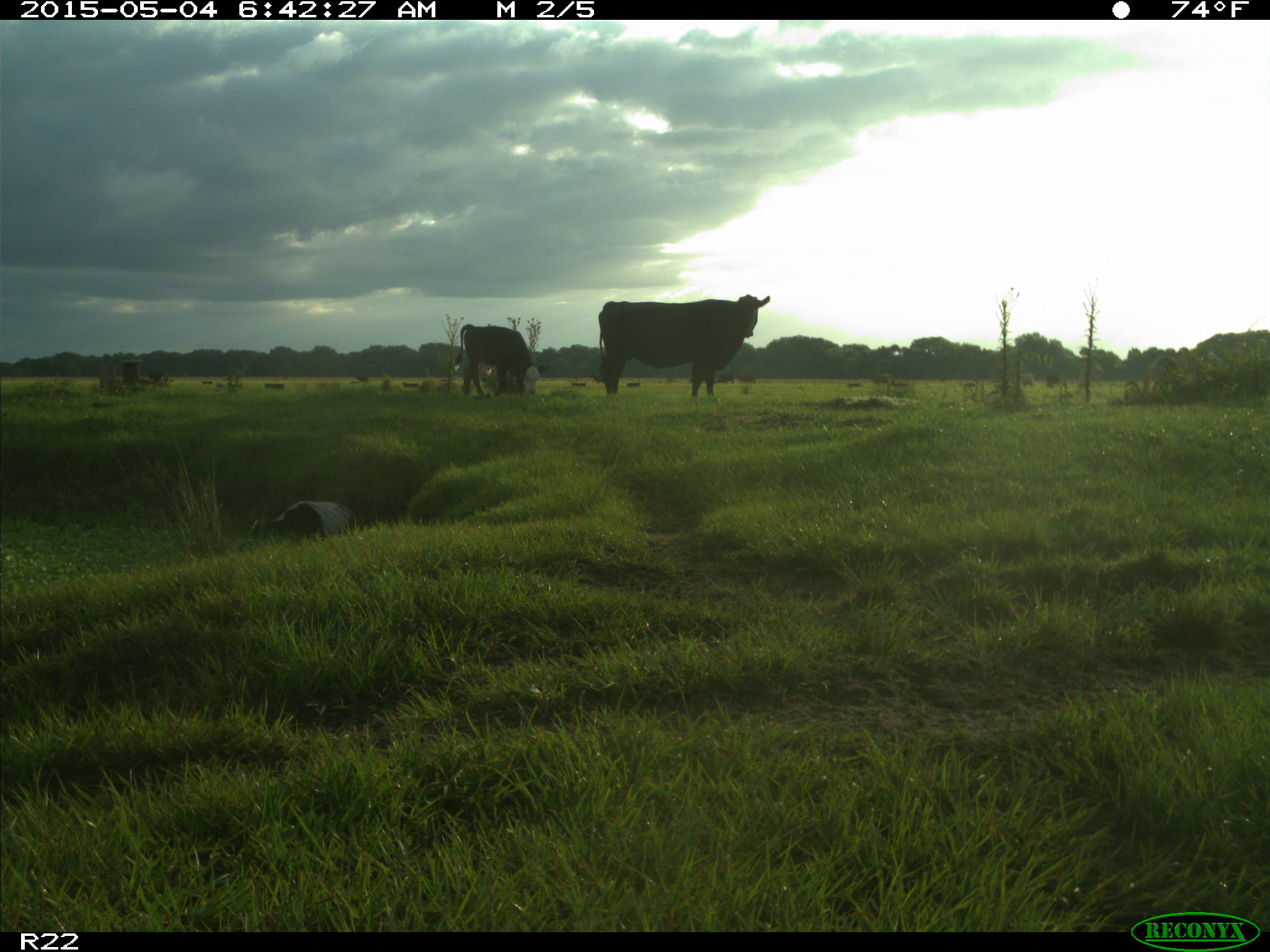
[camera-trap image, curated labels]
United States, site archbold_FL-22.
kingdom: Animalia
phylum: Chordata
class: Mammalia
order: Artiodactyla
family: Bovidae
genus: Bos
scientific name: Bos taurus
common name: domestic cow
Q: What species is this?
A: Bos taurus (domestic cow).